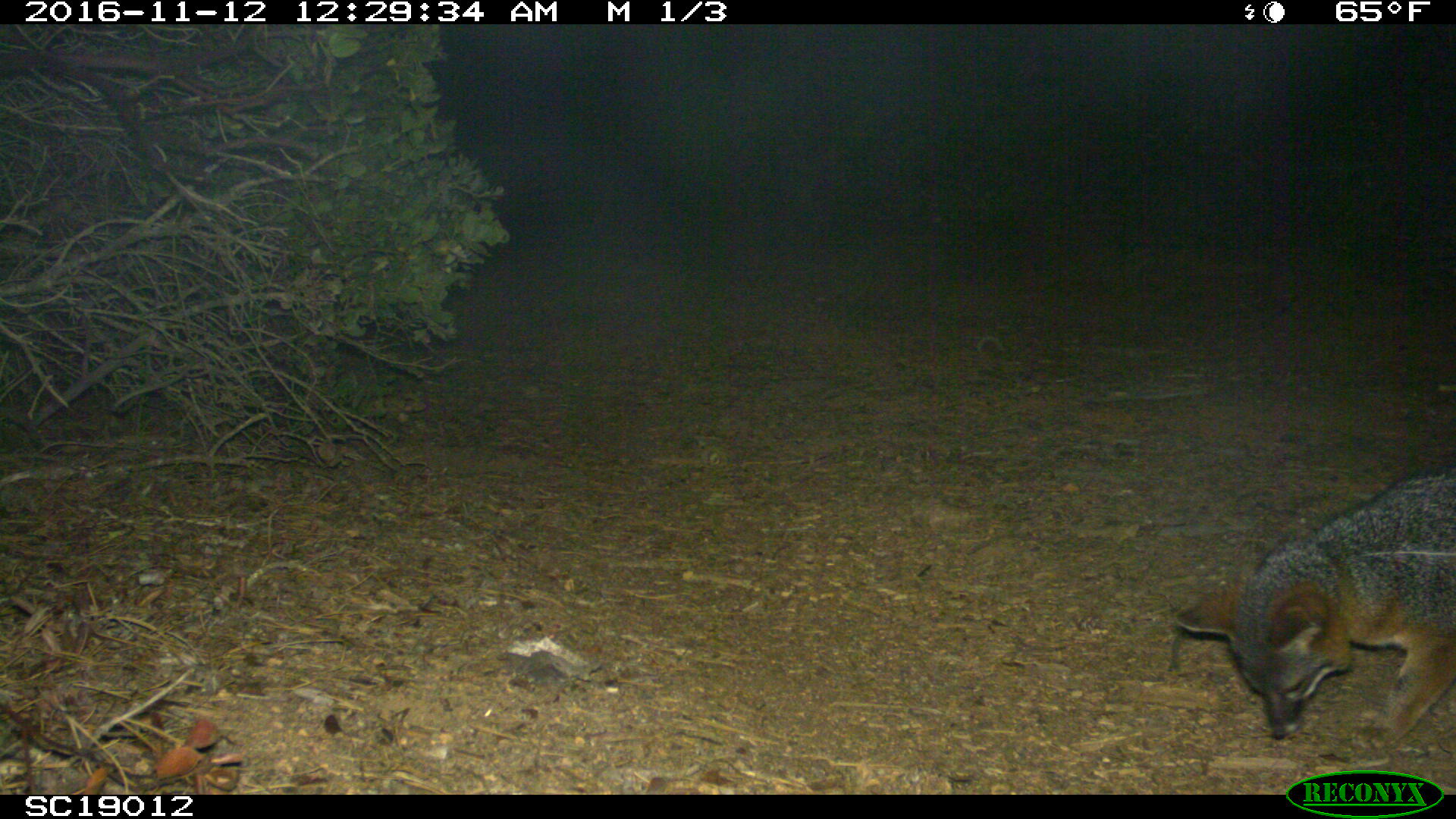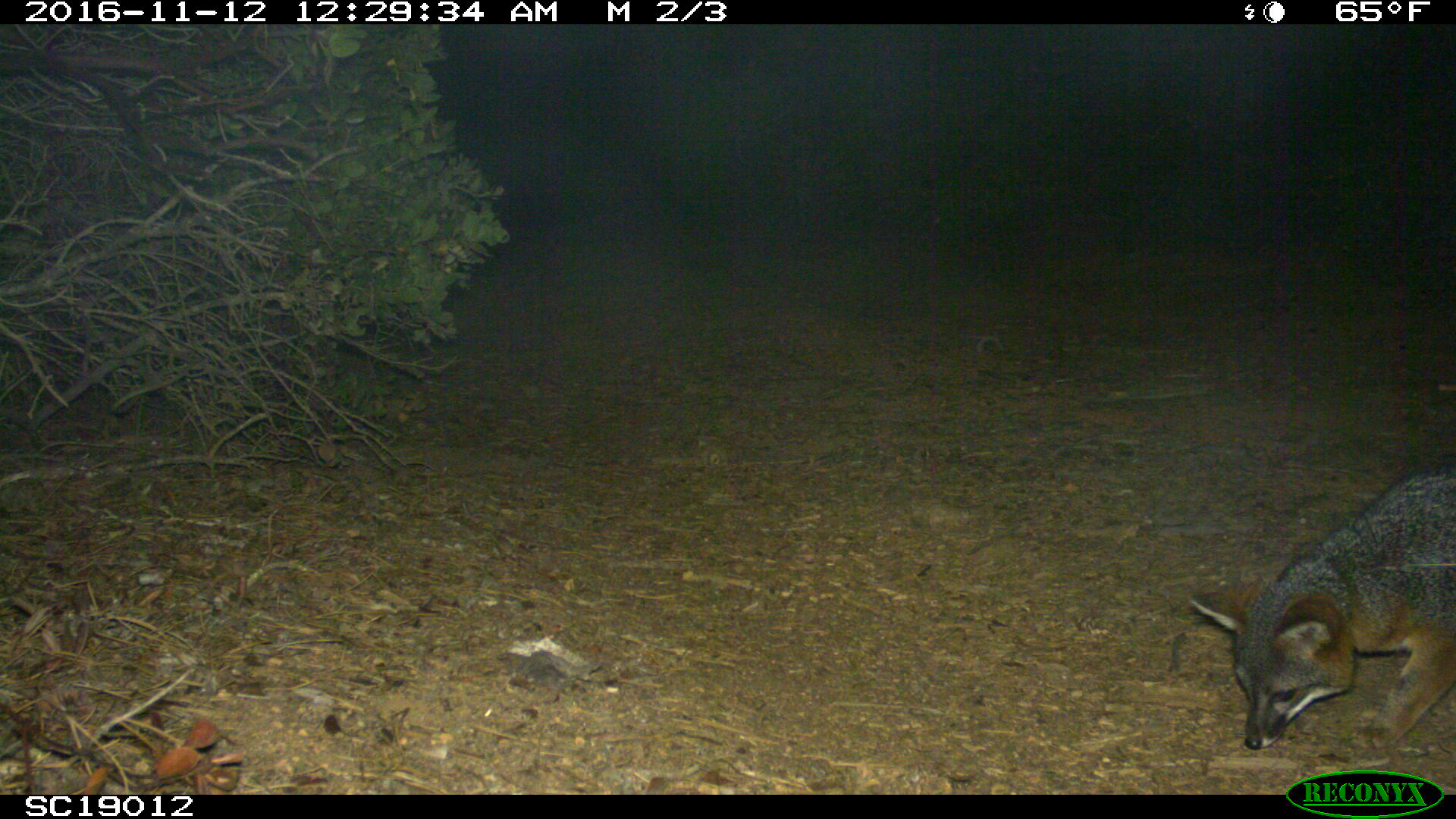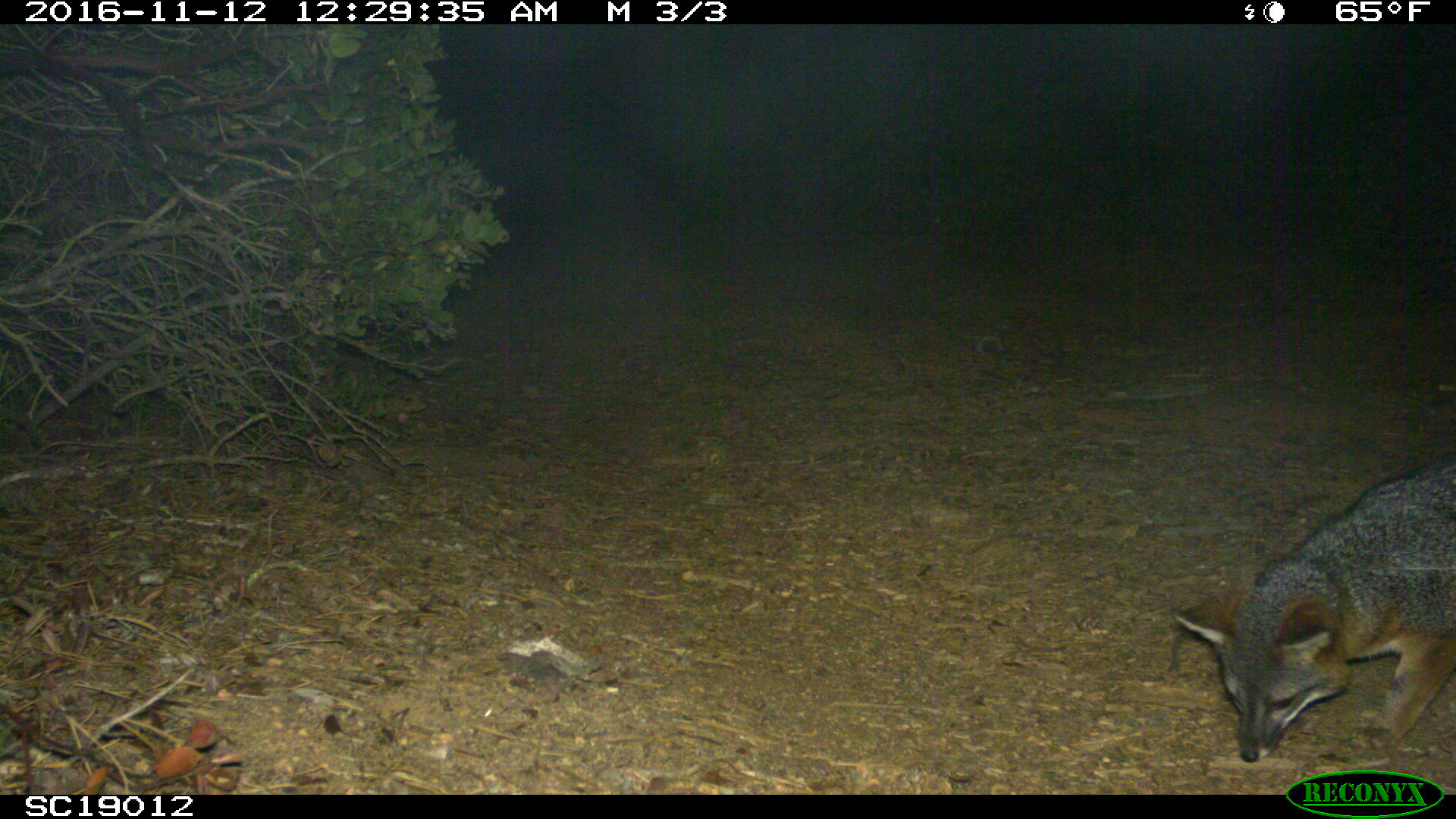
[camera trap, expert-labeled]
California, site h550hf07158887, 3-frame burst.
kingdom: Animalia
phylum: Chordata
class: Mammalia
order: Carnivora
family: Canidae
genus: Urocyon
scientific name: Urocyon littoralis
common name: island fox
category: fox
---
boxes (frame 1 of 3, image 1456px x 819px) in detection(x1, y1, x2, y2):
fox: detection(1171, 464, 1455, 749)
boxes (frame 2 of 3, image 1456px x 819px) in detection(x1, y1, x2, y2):
fox: detection(1187, 462, 1455, 755)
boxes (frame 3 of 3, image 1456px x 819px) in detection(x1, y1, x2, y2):
fox: detection(1172, 453, 1455, 762)